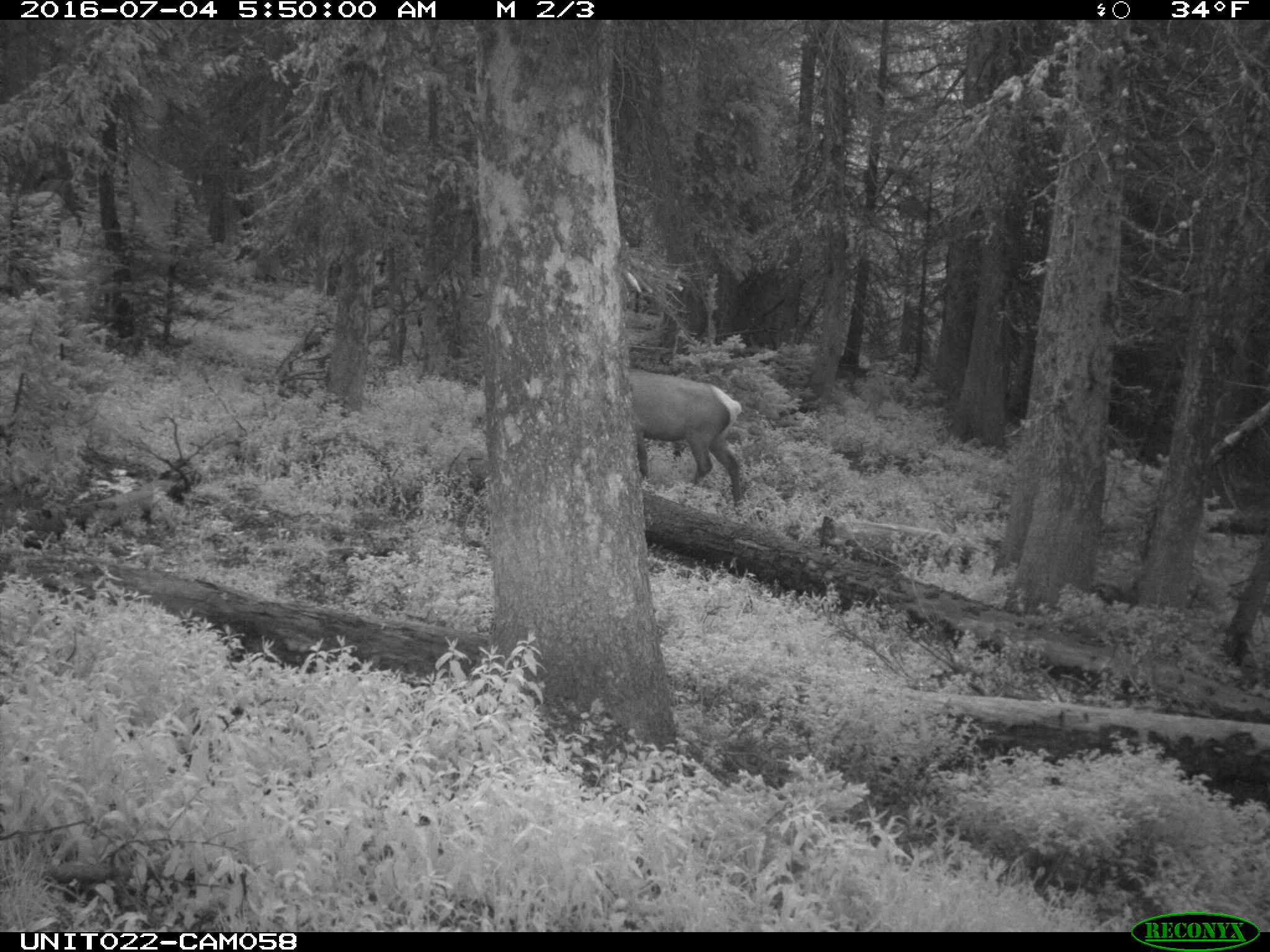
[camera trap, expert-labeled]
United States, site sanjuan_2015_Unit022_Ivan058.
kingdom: Animalia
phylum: Chordata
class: Mammalia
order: Artiodactyla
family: Cervidae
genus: Cervus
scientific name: Cervus elaphus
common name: red deer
Cervus elaphus (red deer).